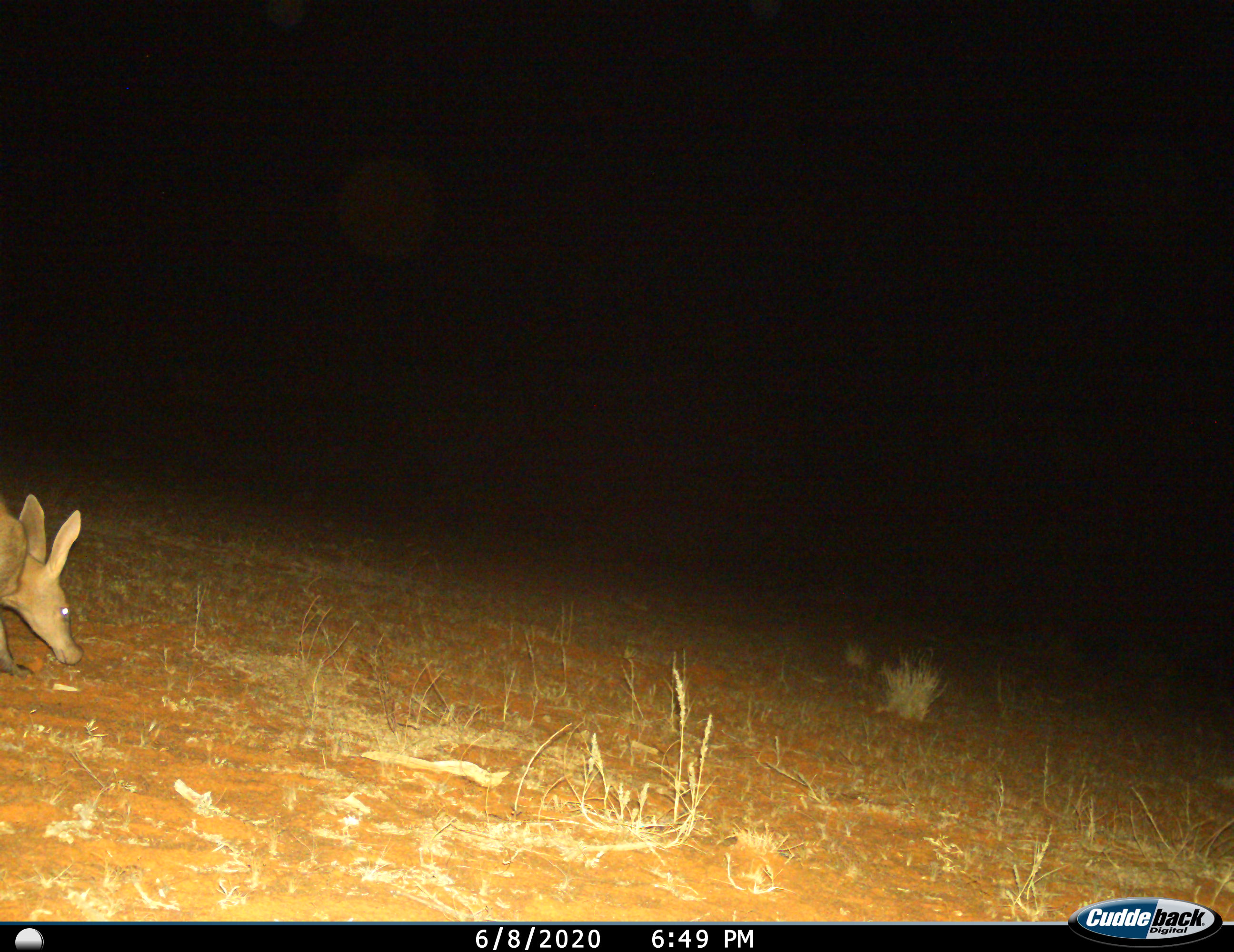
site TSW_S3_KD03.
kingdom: Animalia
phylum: Chordata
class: Mammalia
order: Tubulidentata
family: Orycteropodidae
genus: Orycteropus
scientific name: Orycteropus afer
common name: aardvark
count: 1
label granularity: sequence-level